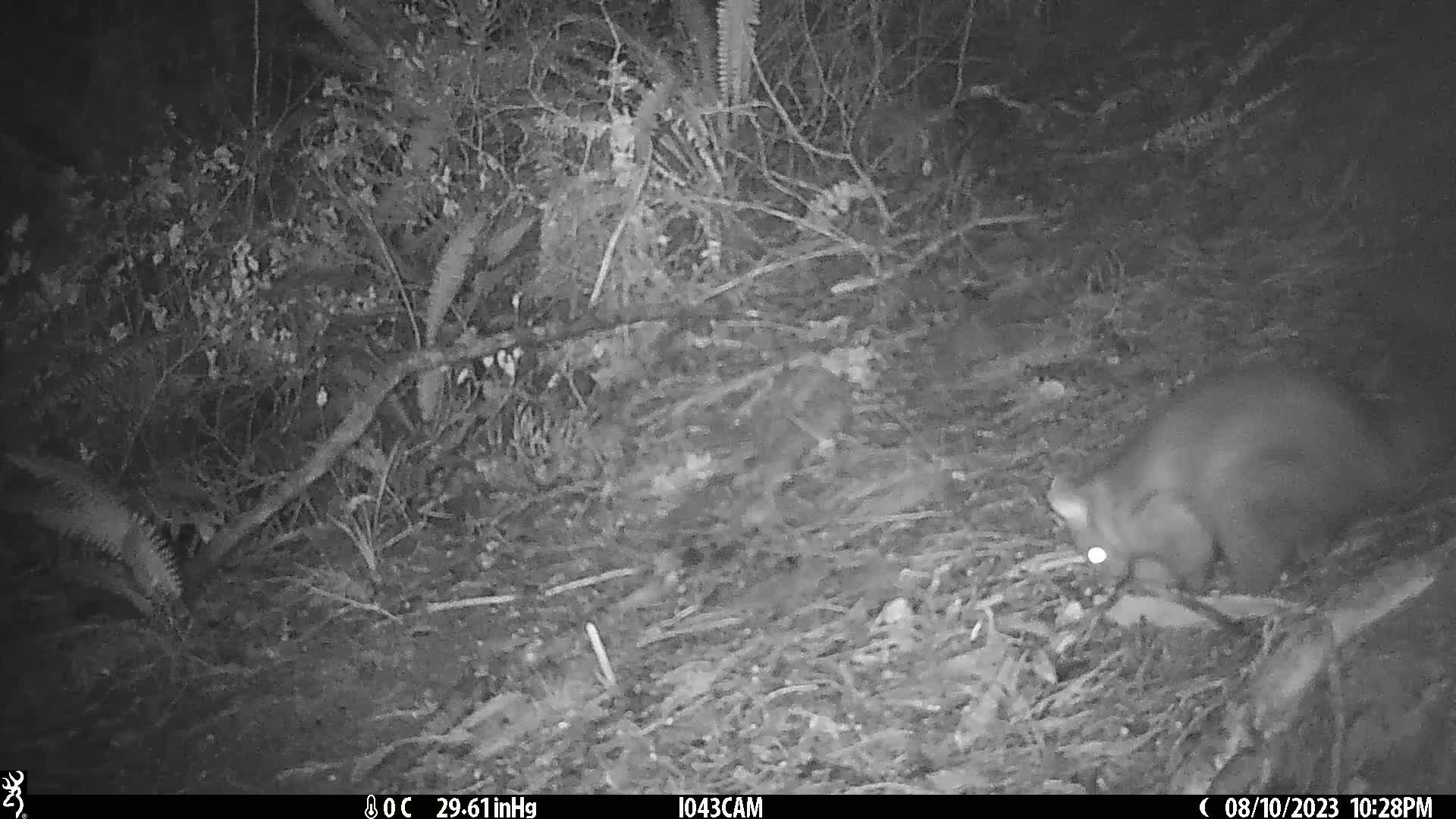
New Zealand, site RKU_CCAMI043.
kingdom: Animalia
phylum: Chordata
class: Mammalia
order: Diprotodontia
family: Phalangeridae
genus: Trichosurus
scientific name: Trichosurus vulpecula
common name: common brushtail possum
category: possum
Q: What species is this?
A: Possum (common brushtail possum) (Trichosurus vulpecula).